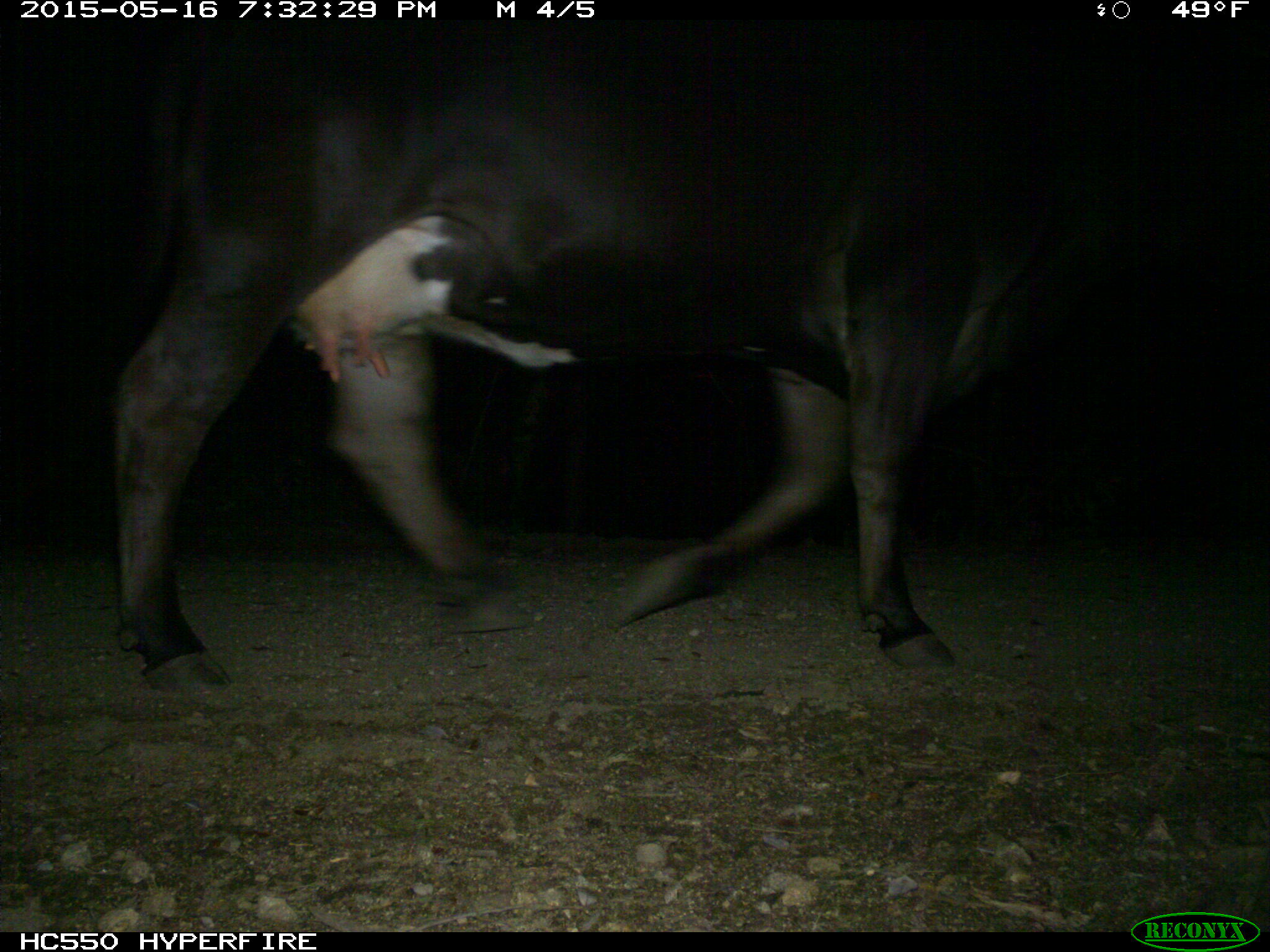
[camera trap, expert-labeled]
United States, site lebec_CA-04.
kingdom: Animalia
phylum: Chordata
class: Mammalia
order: Artiodactyla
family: Bovidae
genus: Bos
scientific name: Bos taurus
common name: domestic cow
Bos taurus (domestic cow).